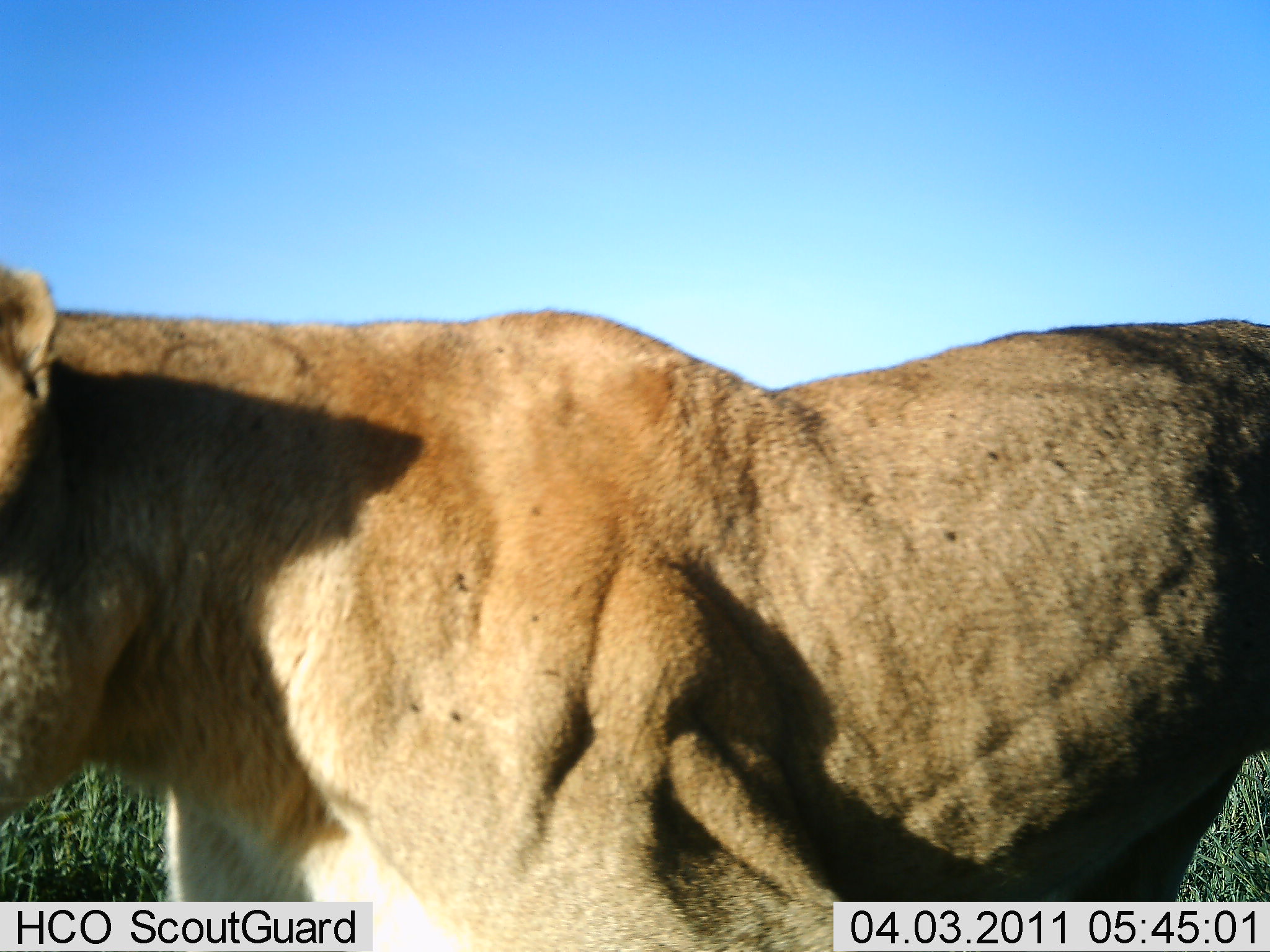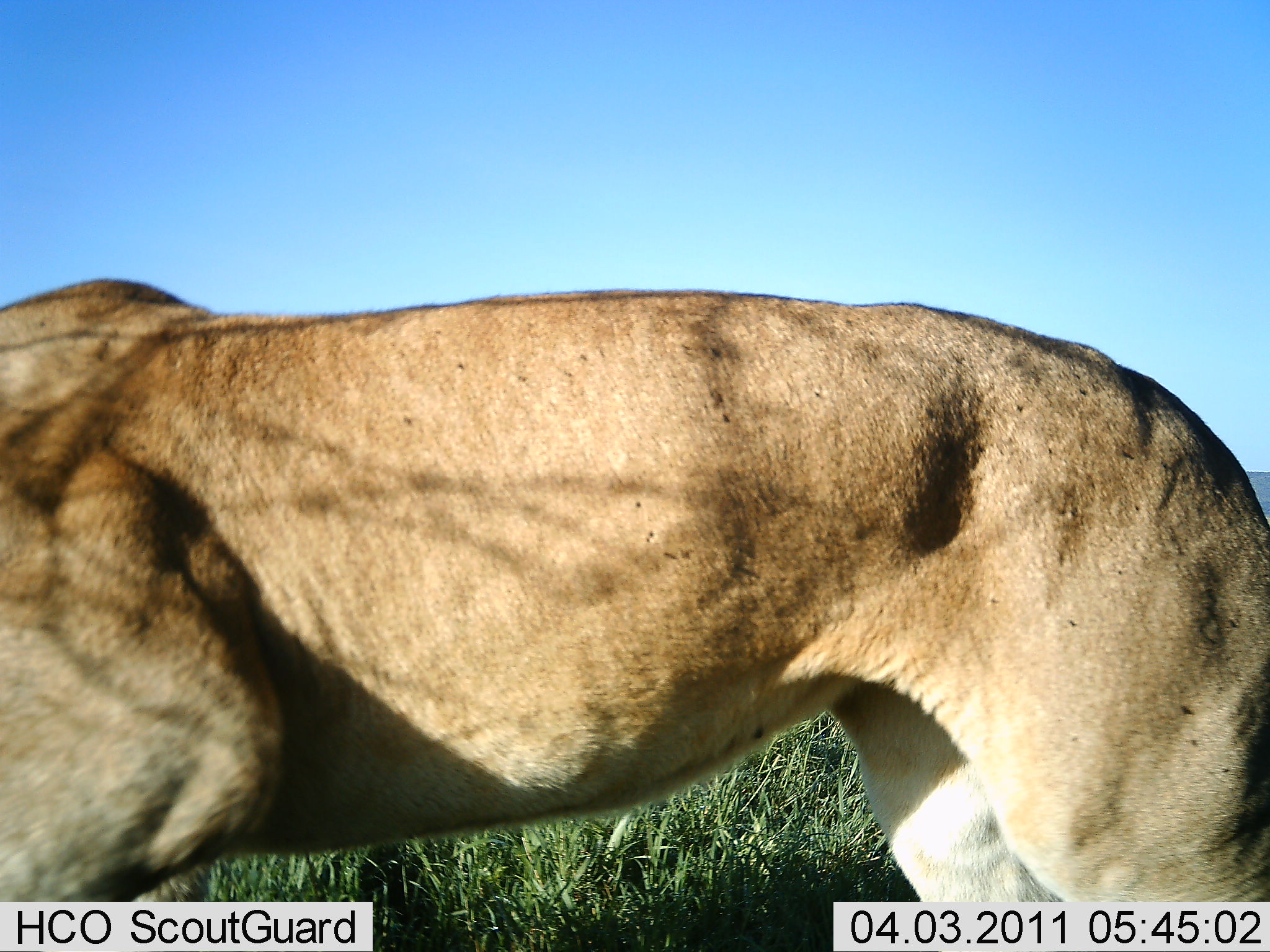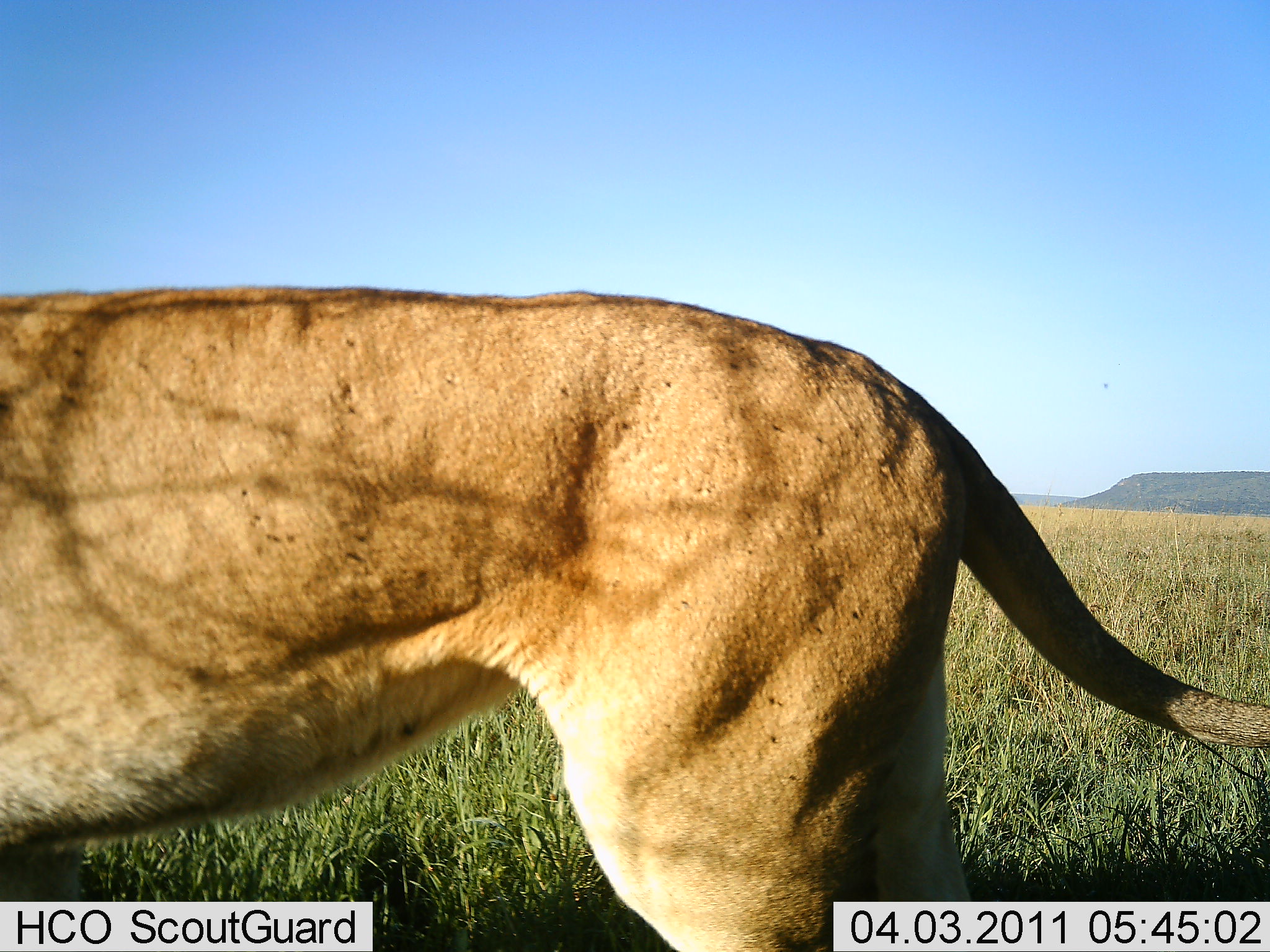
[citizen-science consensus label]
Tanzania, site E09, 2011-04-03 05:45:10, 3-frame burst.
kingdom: Animalia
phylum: Chordata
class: Mammalia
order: Carnivora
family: Felidae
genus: Panthera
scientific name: Panthera leo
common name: lion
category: lionfemale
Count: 1.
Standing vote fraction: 23%.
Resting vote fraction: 0%.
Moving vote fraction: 77%.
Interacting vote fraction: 0%.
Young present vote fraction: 0%.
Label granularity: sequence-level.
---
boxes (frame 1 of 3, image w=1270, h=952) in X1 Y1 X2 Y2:
animal: 1 261 1269 952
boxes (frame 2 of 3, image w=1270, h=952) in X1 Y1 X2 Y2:
animal: 1 261 1269 952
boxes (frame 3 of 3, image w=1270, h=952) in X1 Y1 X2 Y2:
animal: 1 273 1270 951